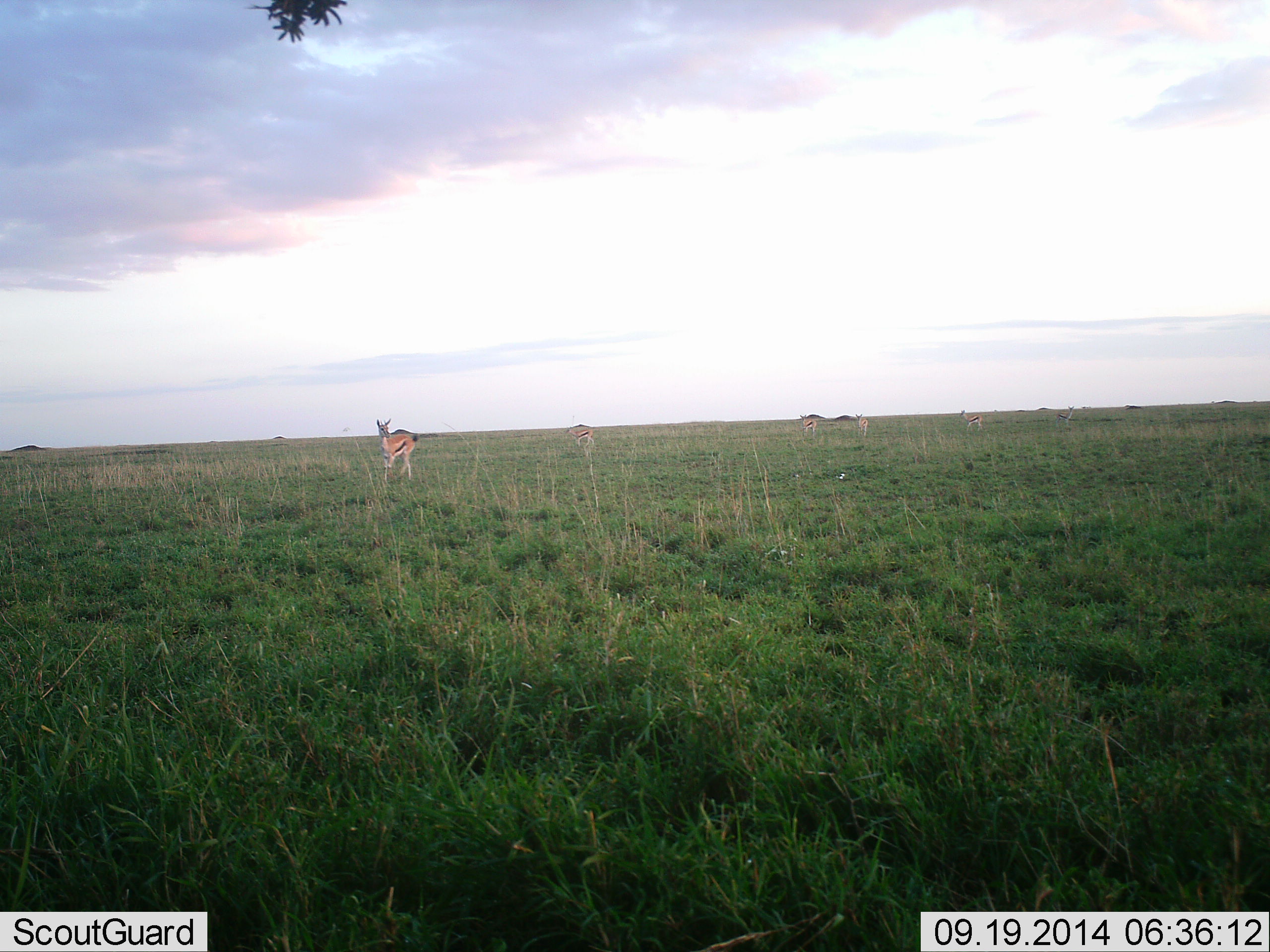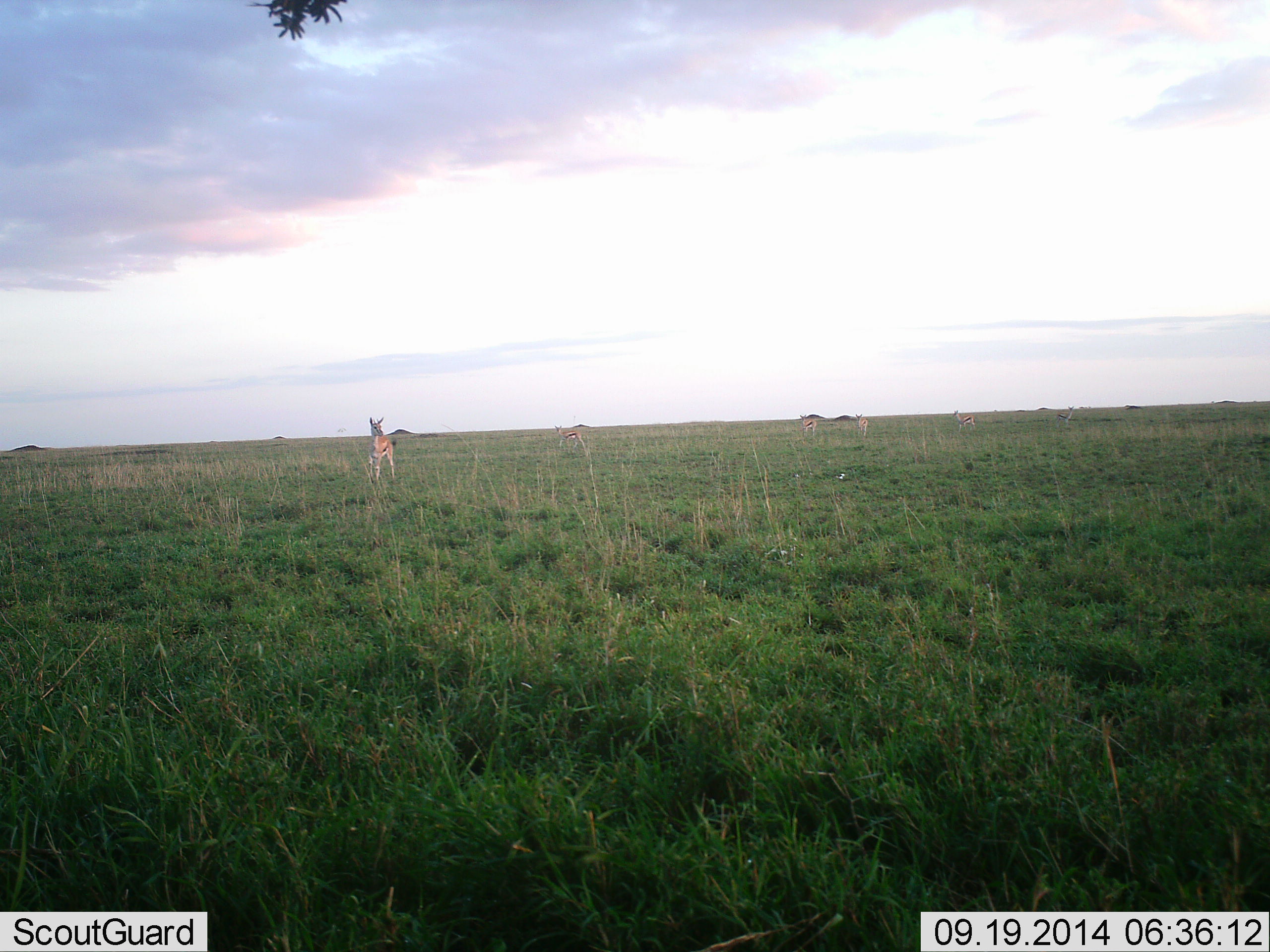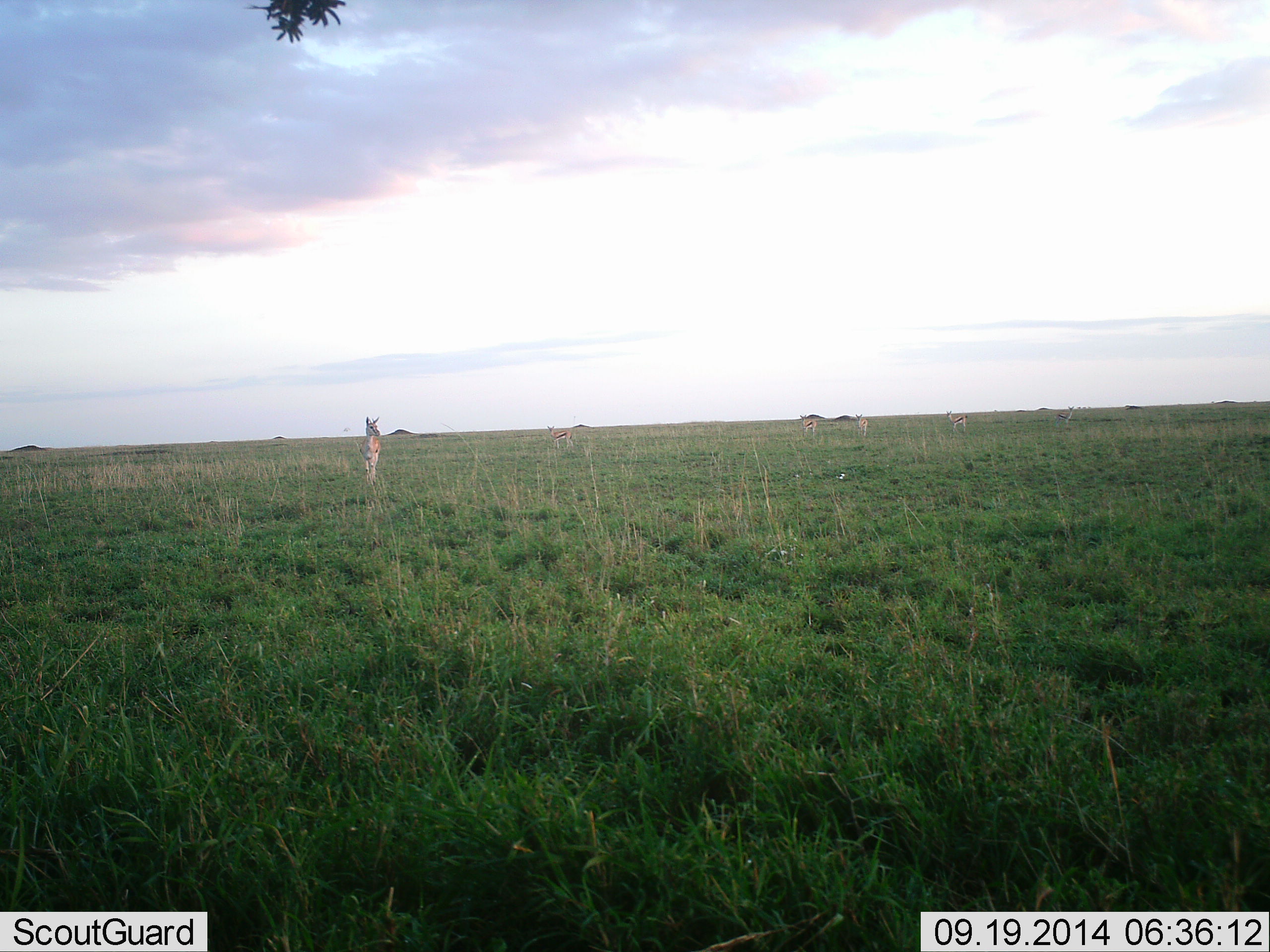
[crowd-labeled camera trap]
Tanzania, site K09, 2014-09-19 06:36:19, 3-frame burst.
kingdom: Animalia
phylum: Chordata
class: Mammalia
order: Artiodactyla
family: Bovidae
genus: Eudorcas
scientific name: Eudorcas thomsonii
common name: thomson's gazelle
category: gazellethomsons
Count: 5.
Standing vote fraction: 50%.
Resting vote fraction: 0%.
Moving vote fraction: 70%.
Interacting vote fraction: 0%.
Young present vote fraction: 0%.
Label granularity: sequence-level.